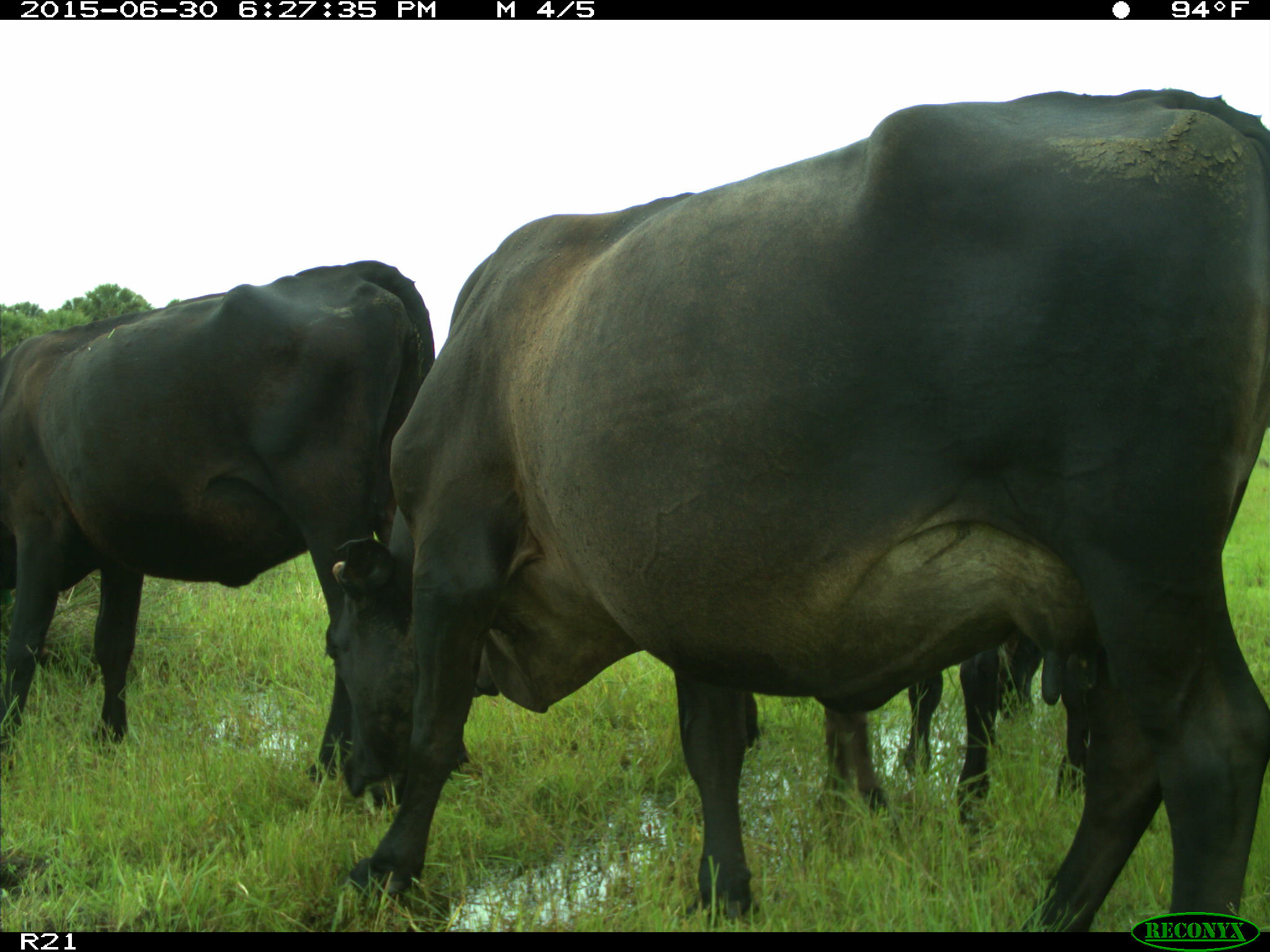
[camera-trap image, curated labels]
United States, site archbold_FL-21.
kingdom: Animalia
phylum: Chordata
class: Mammalia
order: Artiodactyla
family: Bovidae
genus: Bos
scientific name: Bos taurus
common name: domestic cow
Bos taurus (domestic cow).